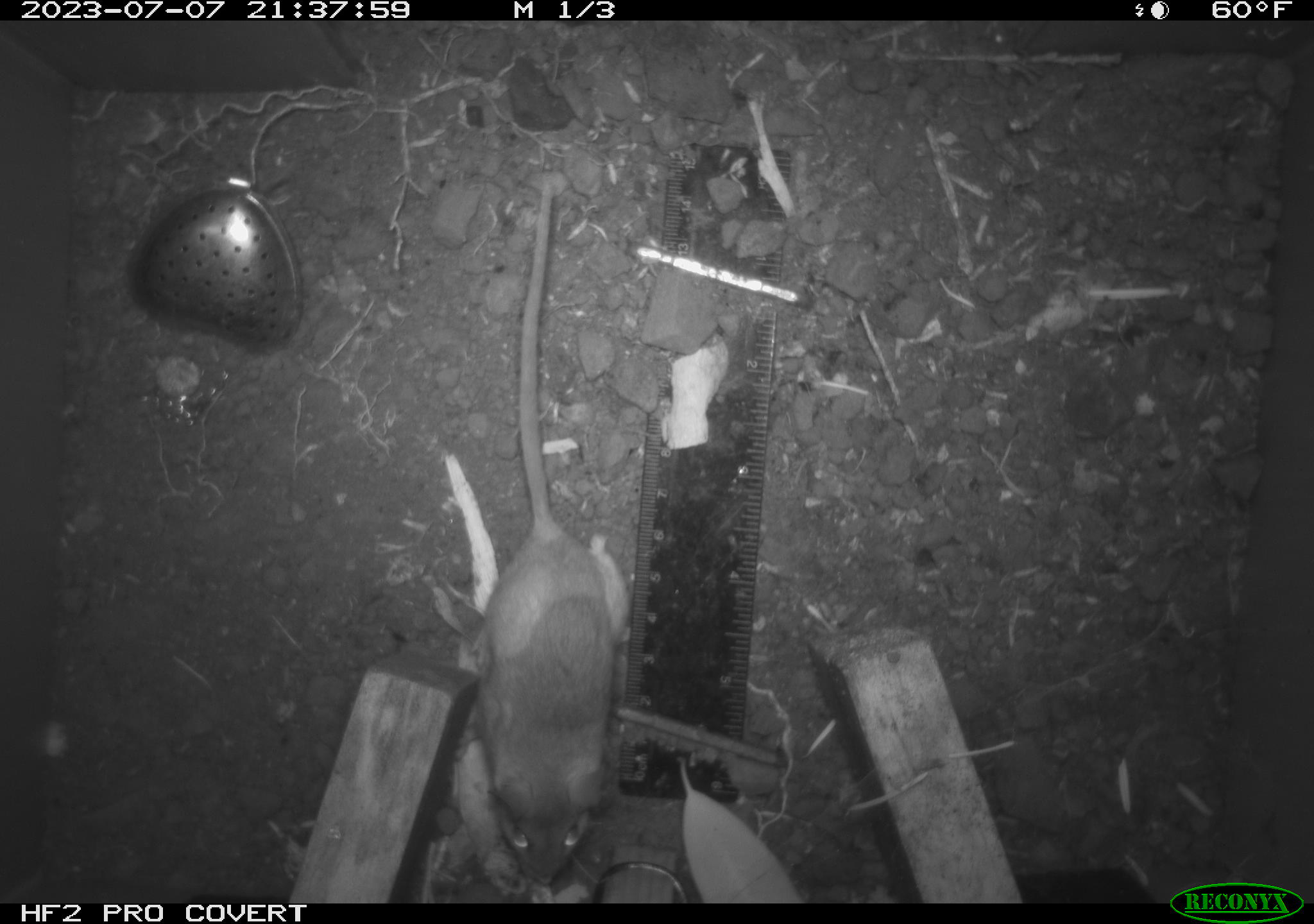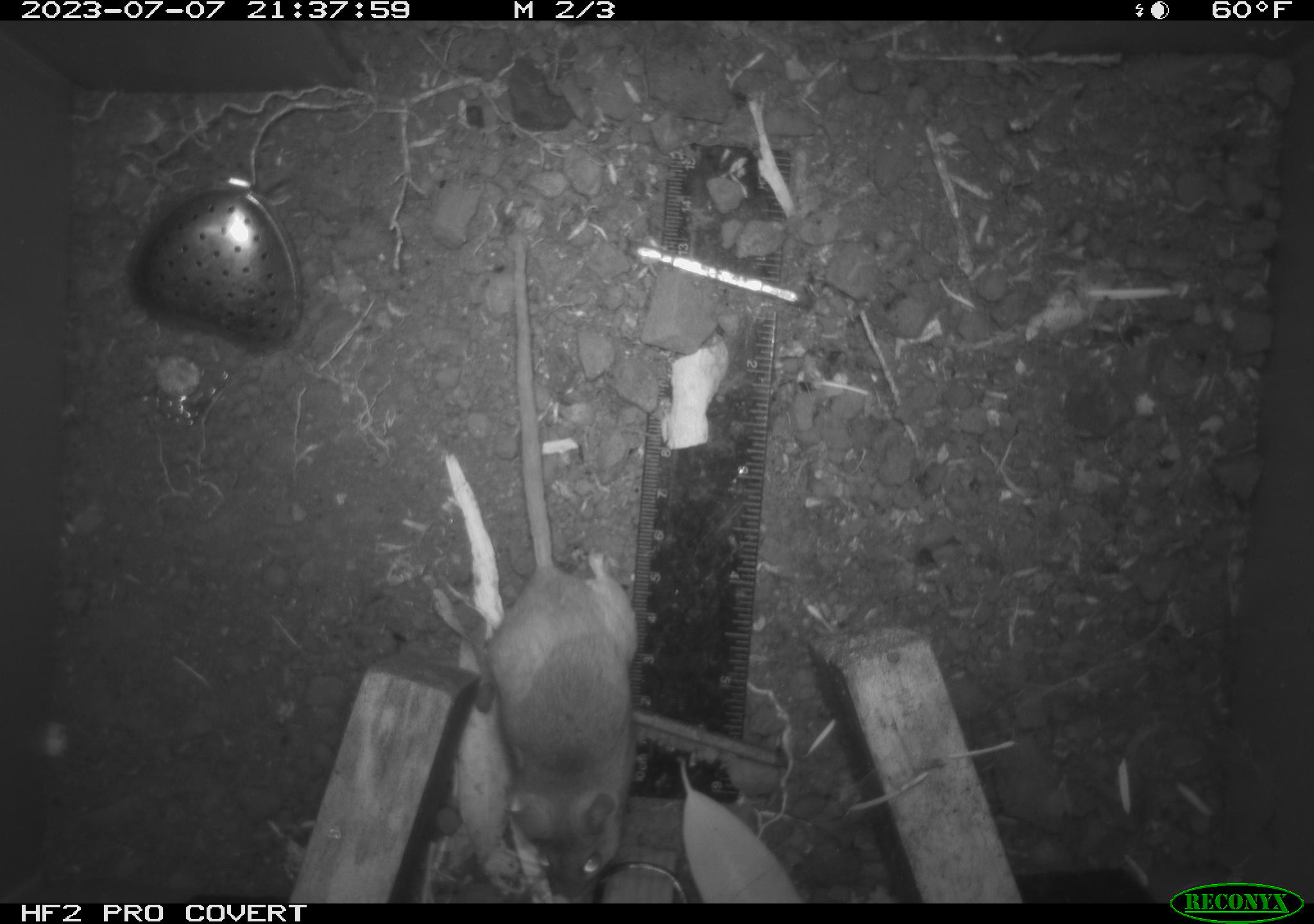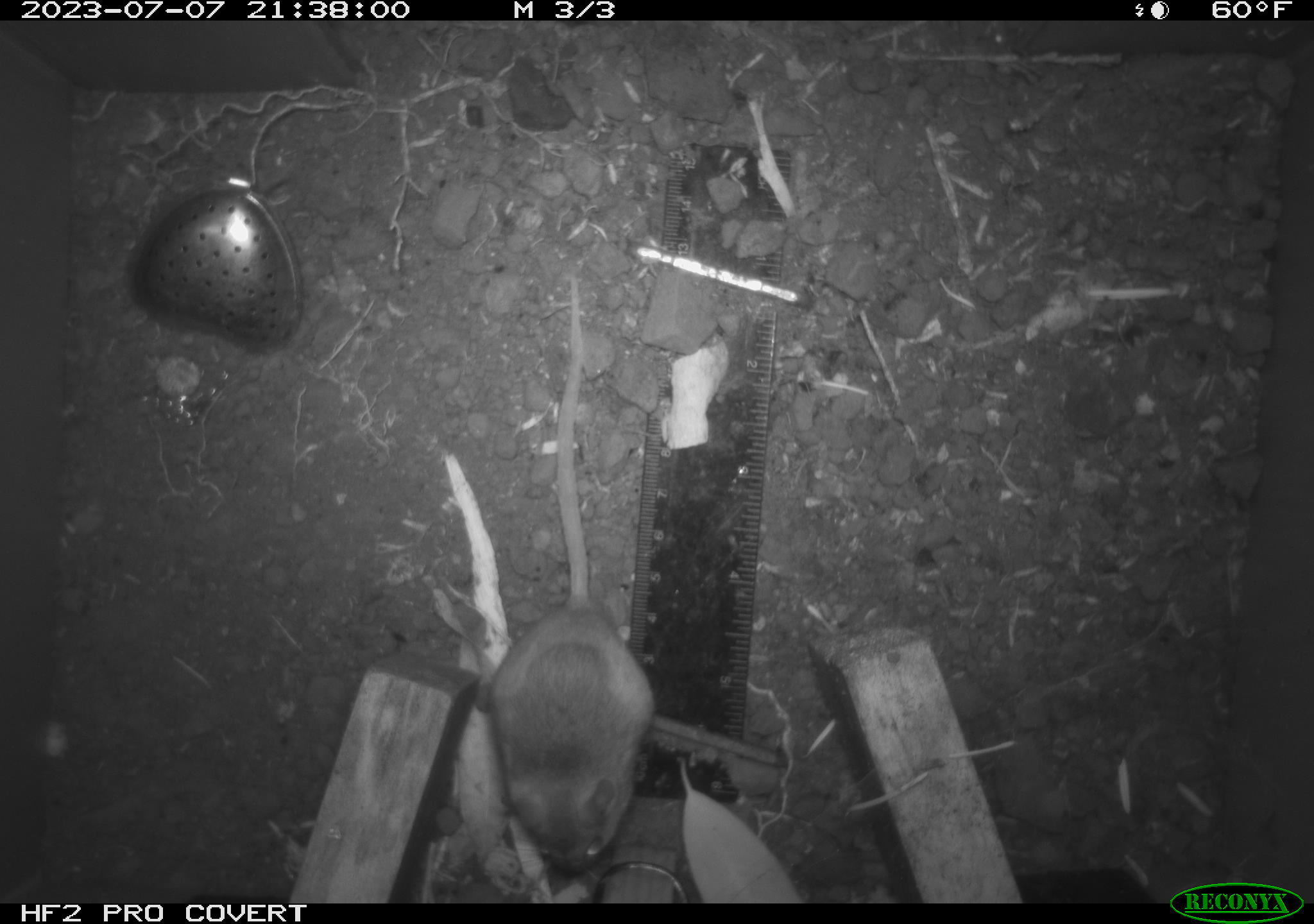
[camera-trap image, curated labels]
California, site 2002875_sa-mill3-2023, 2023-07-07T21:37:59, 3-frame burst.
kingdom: Animalia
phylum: Chordata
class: Mammalia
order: Rodentia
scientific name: Rodentia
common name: mouse species